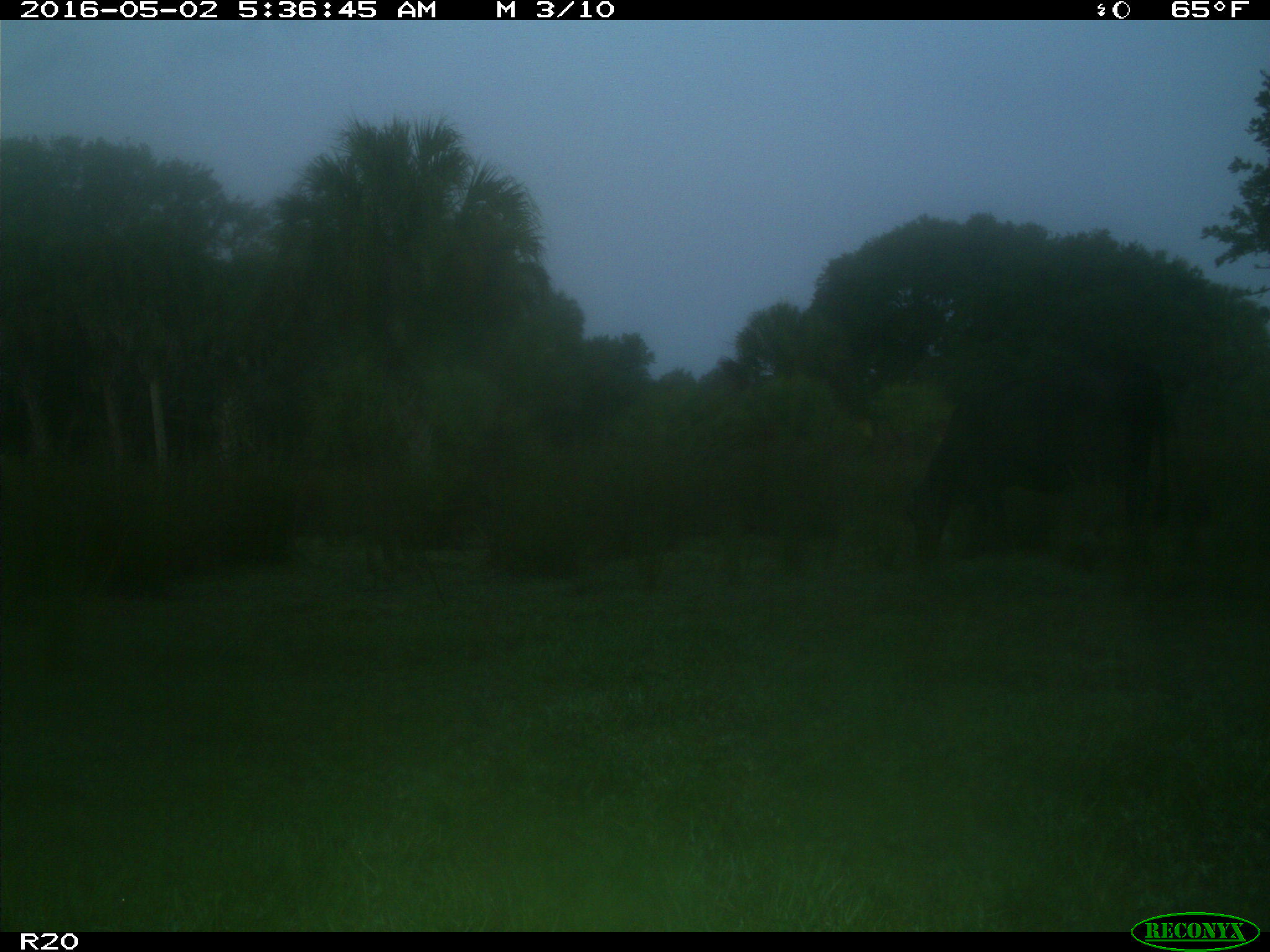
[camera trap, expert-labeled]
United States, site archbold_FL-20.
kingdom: Animalia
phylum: Chordata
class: Mammalia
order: Artiodactyla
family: Bovidae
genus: Bos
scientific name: Bos taurus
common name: domestic cow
Bos taurus (domestic cow).